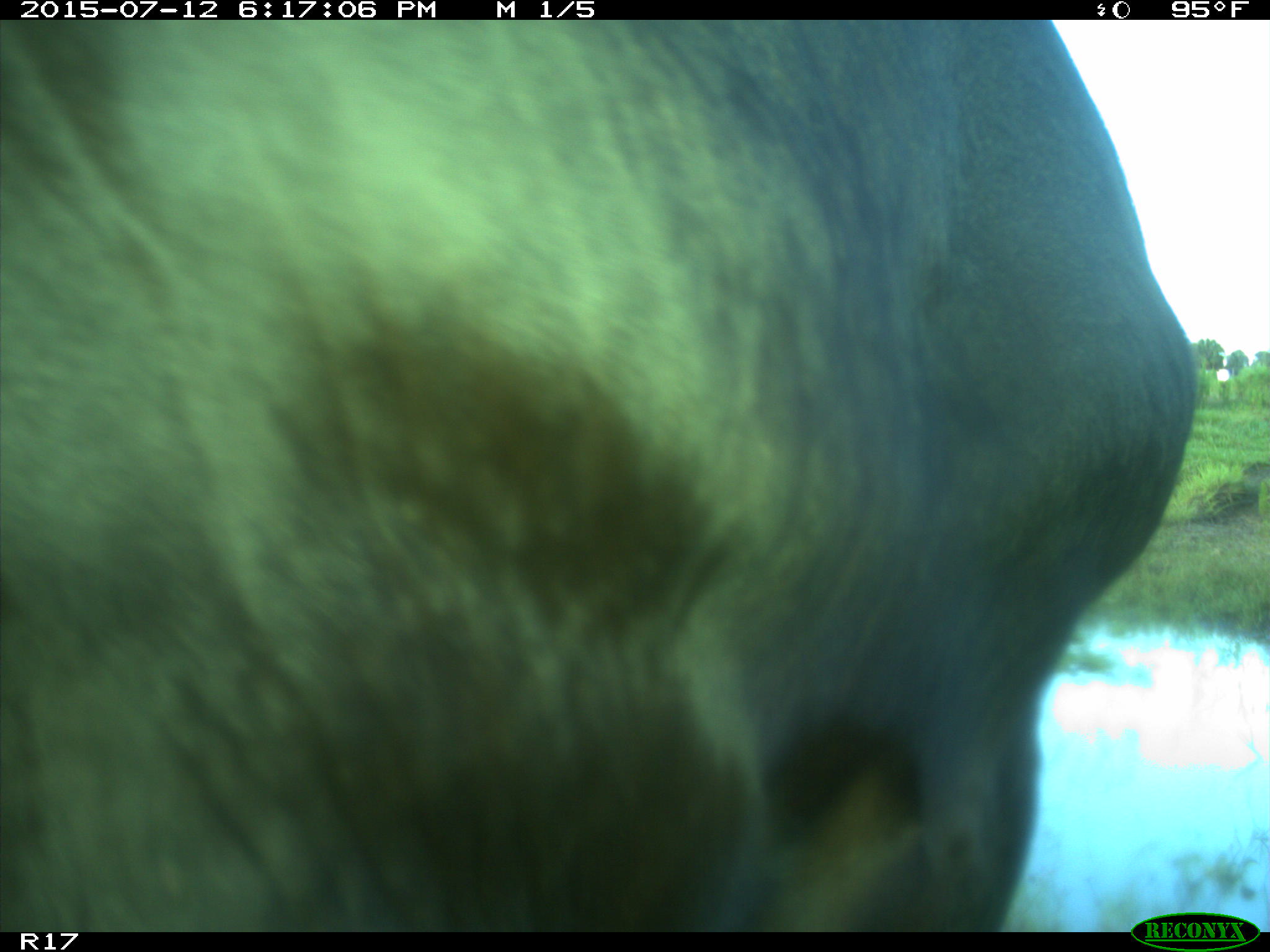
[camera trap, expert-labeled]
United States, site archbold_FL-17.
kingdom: Animalia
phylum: Chordata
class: Mammalia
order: Artiodactyla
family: Bovidae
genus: Bos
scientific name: Bos taurus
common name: domestic cow